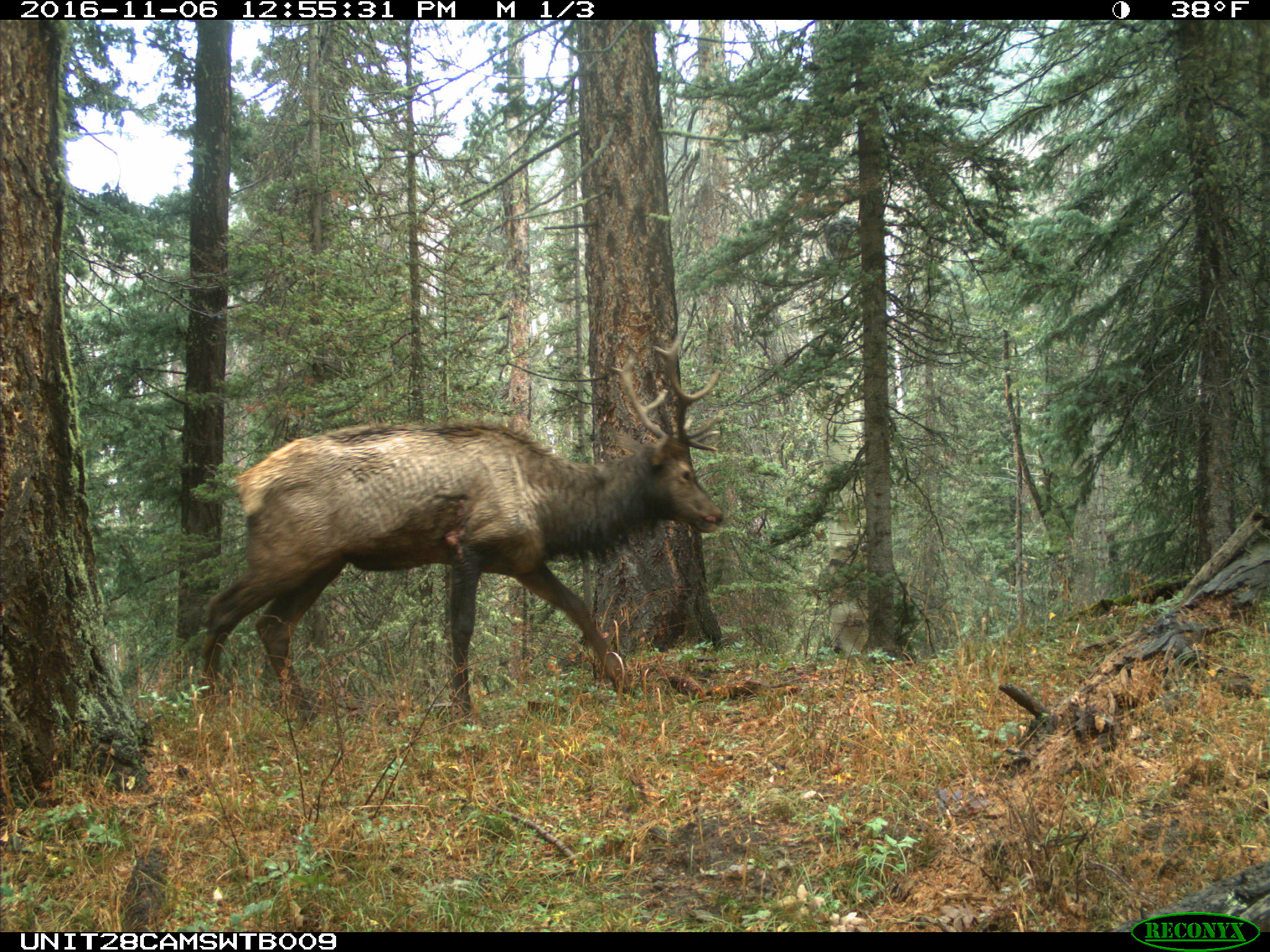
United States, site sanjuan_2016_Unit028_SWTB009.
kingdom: Animalia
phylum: Chordata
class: Mammalia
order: Artiodactyla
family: Cervidae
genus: Cervus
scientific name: Cervus elaphus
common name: red deer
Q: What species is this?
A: Cervus elaphus (red deer).